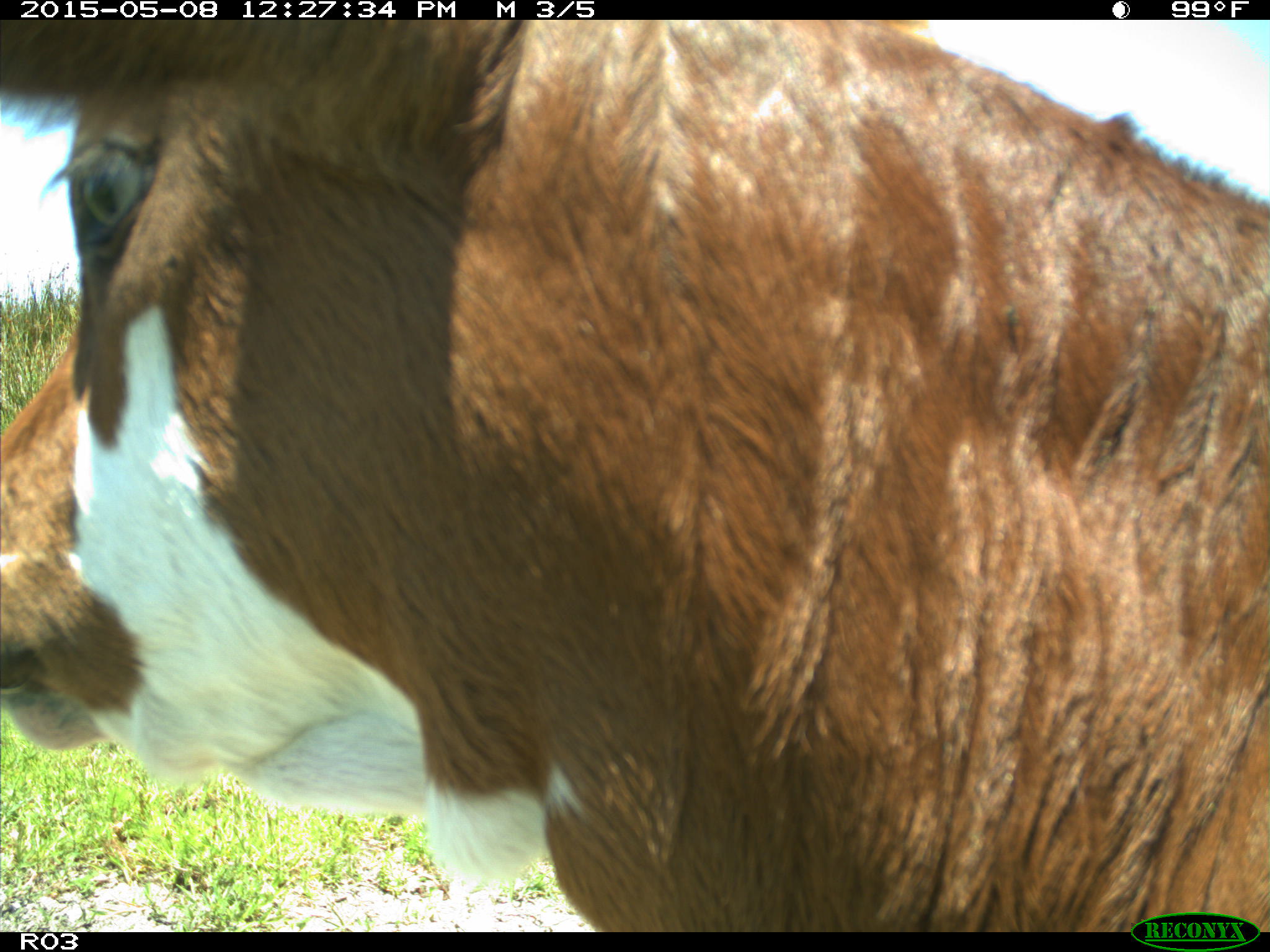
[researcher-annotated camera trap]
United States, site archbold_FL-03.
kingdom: Animalia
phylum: Chordata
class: Mammalia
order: Artiodactyla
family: Bovidae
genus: Bos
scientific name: Bos taurus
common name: domestic cow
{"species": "Bos taurus (domestic cow)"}